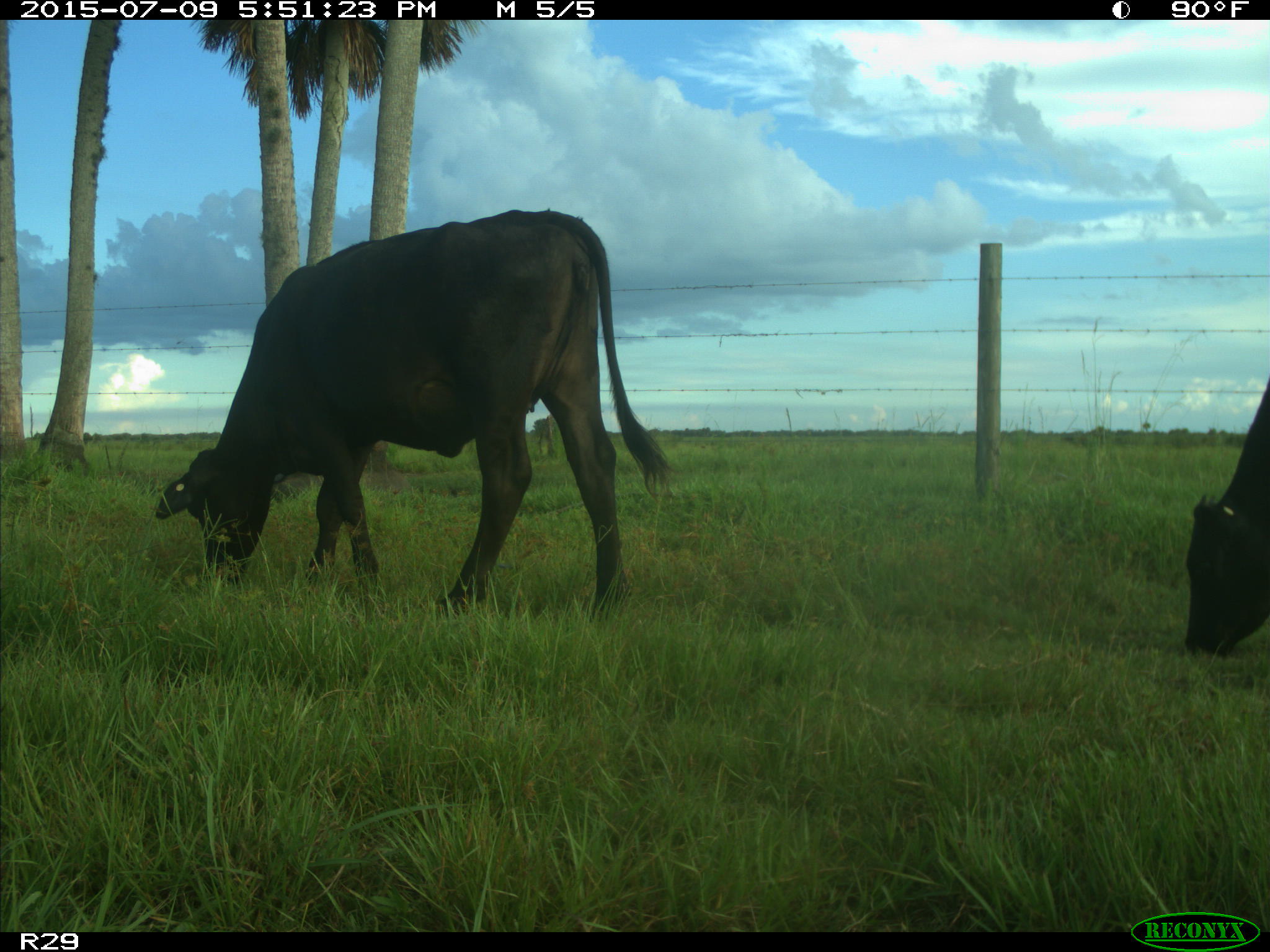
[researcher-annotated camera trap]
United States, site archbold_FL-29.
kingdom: Animalia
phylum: Chordata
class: Mammalia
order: Artiodactyla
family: Bovidae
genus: Bos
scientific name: Bos taurus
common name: domestic cow